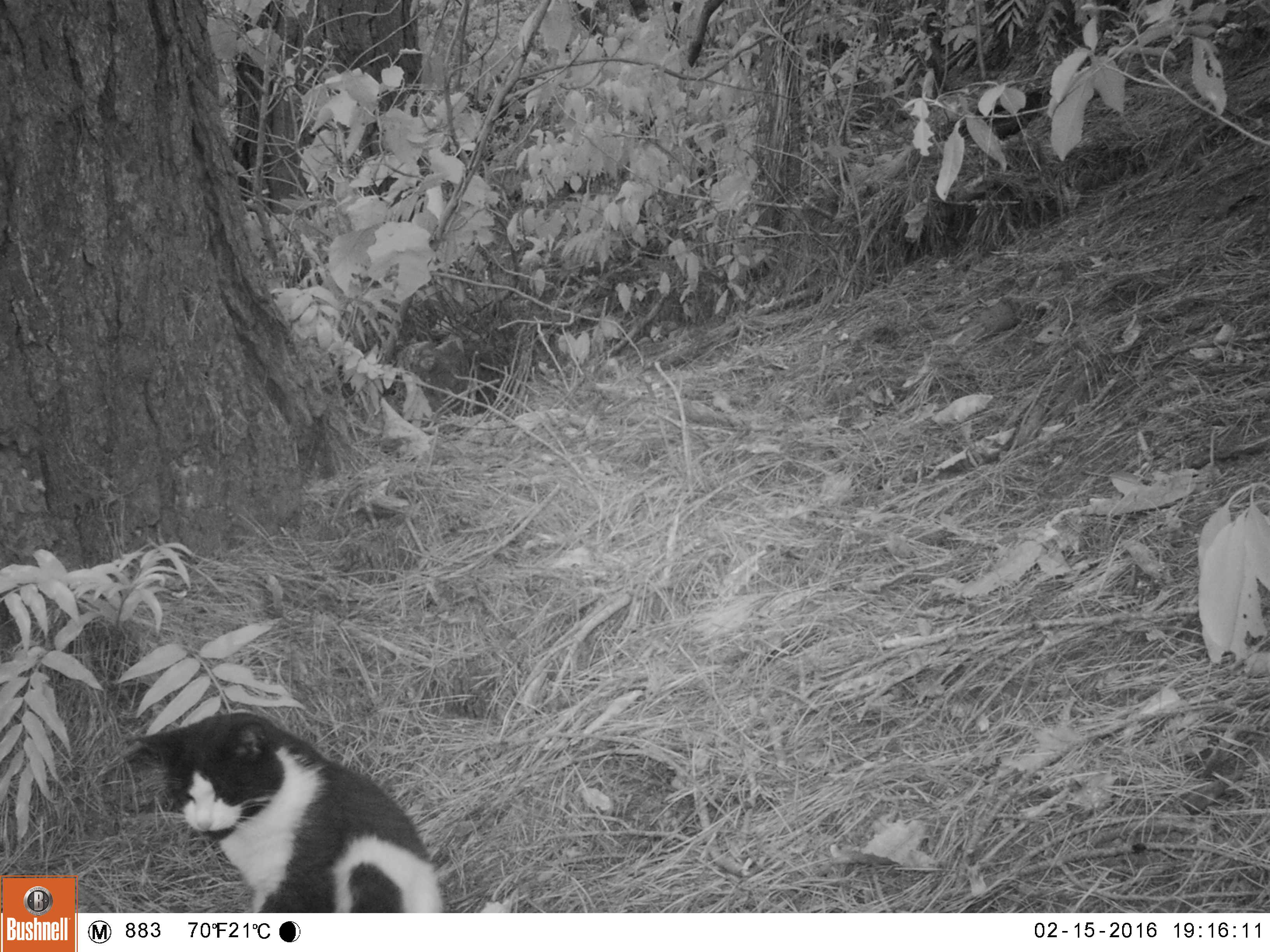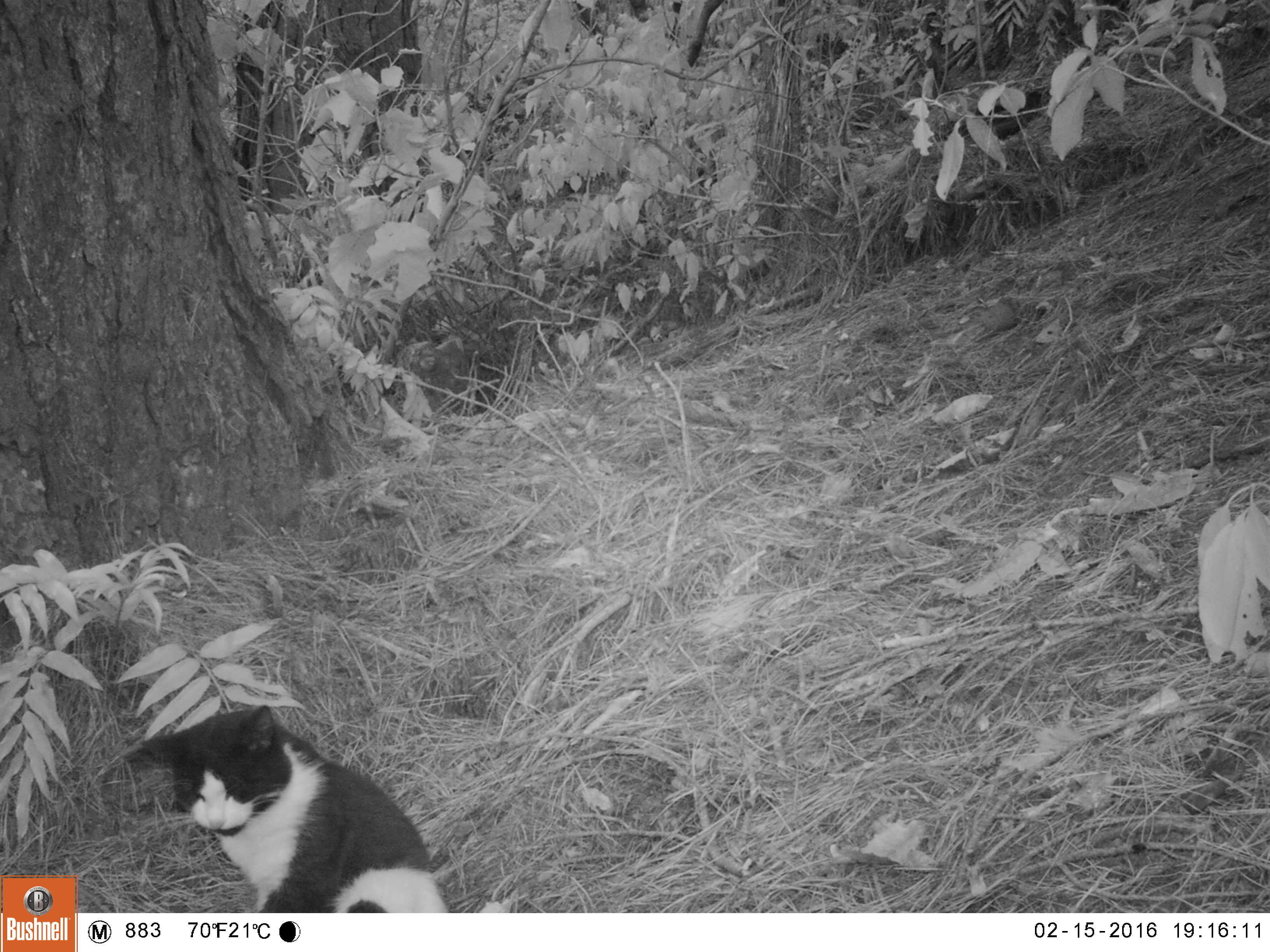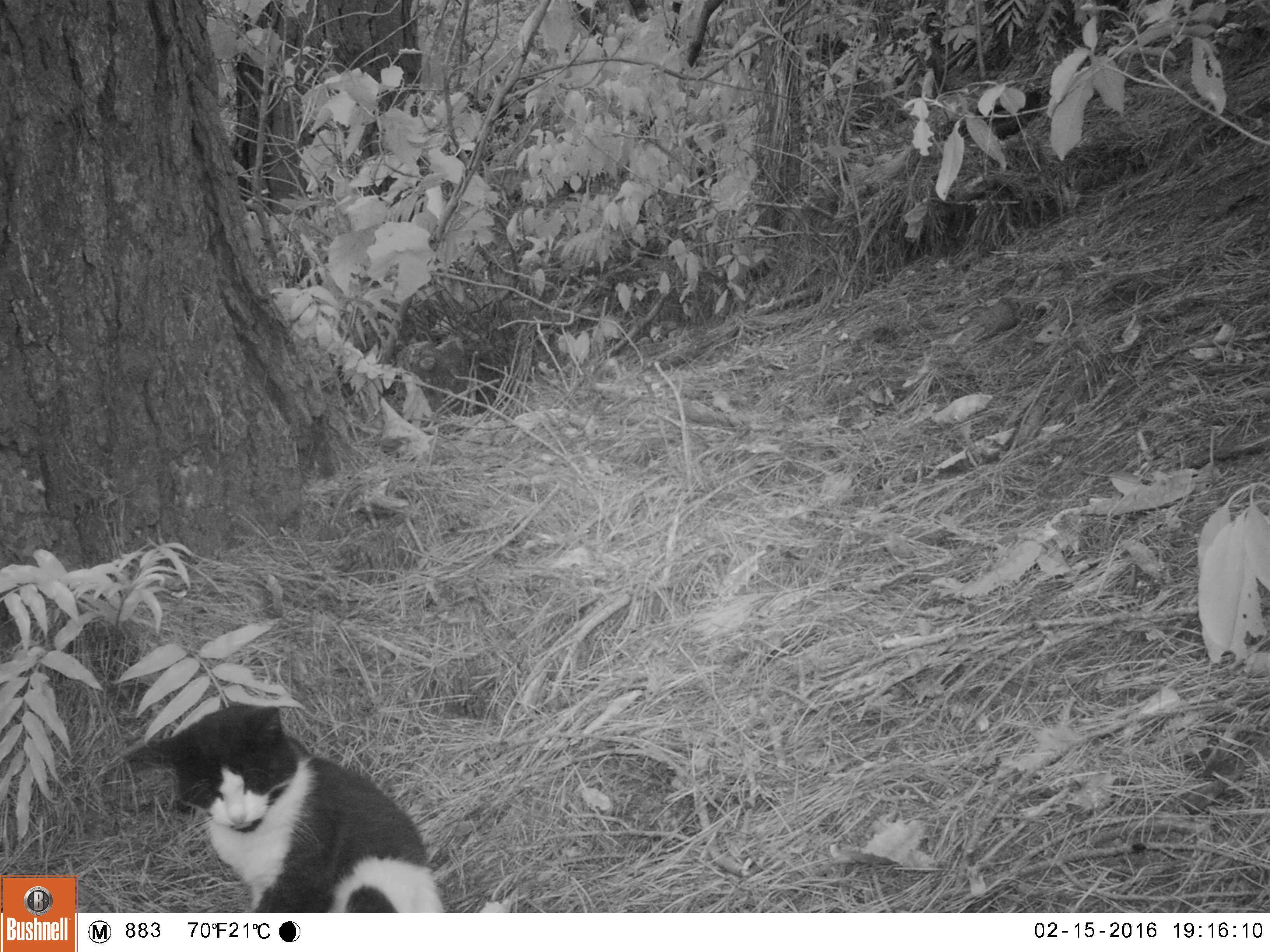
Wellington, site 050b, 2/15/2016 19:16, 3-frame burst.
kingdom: Animalia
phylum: Chordata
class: Mammalia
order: Carnivora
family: Felidae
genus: Felis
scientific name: Felis catus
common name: cat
Cat (Felis catus).